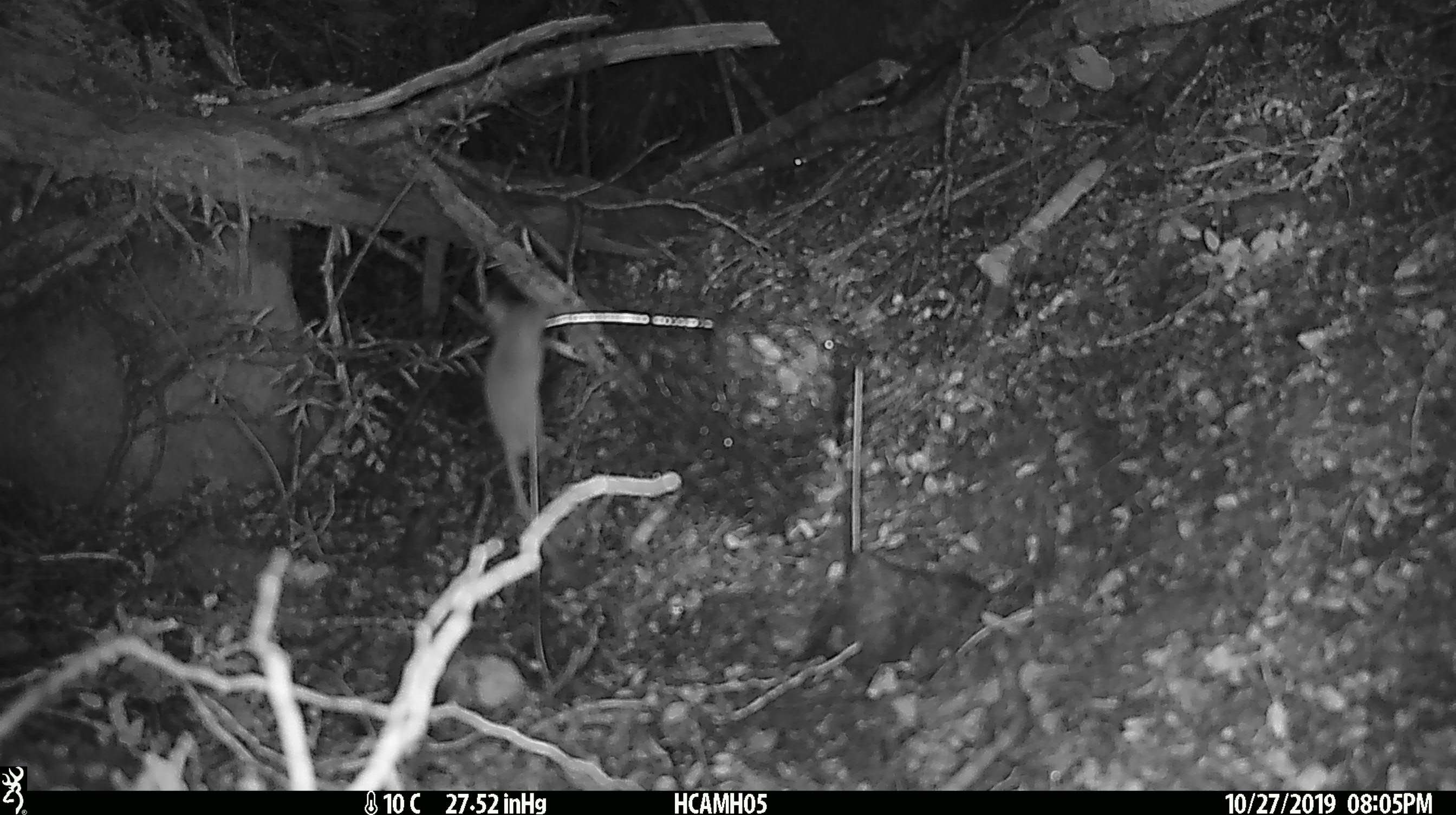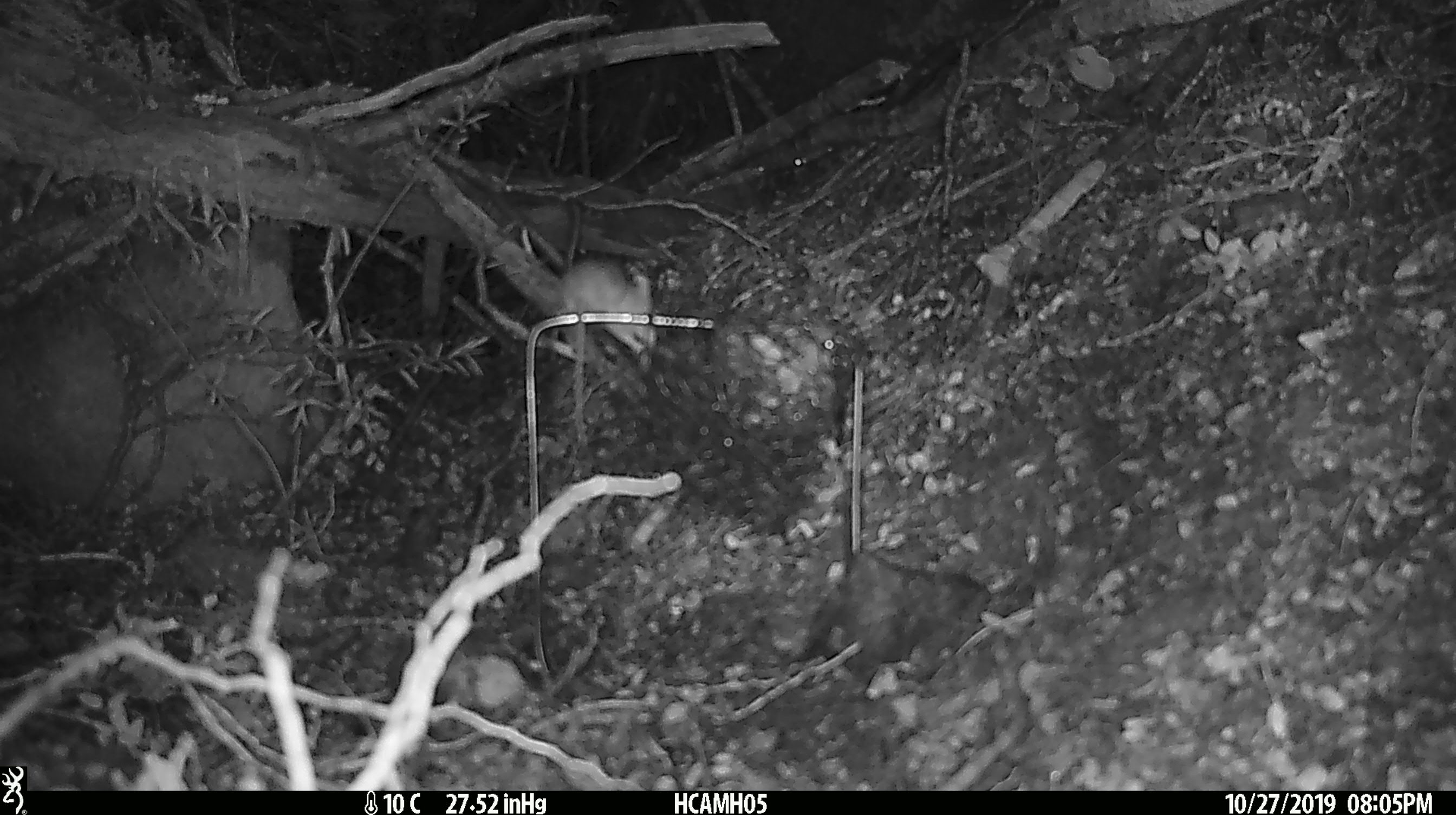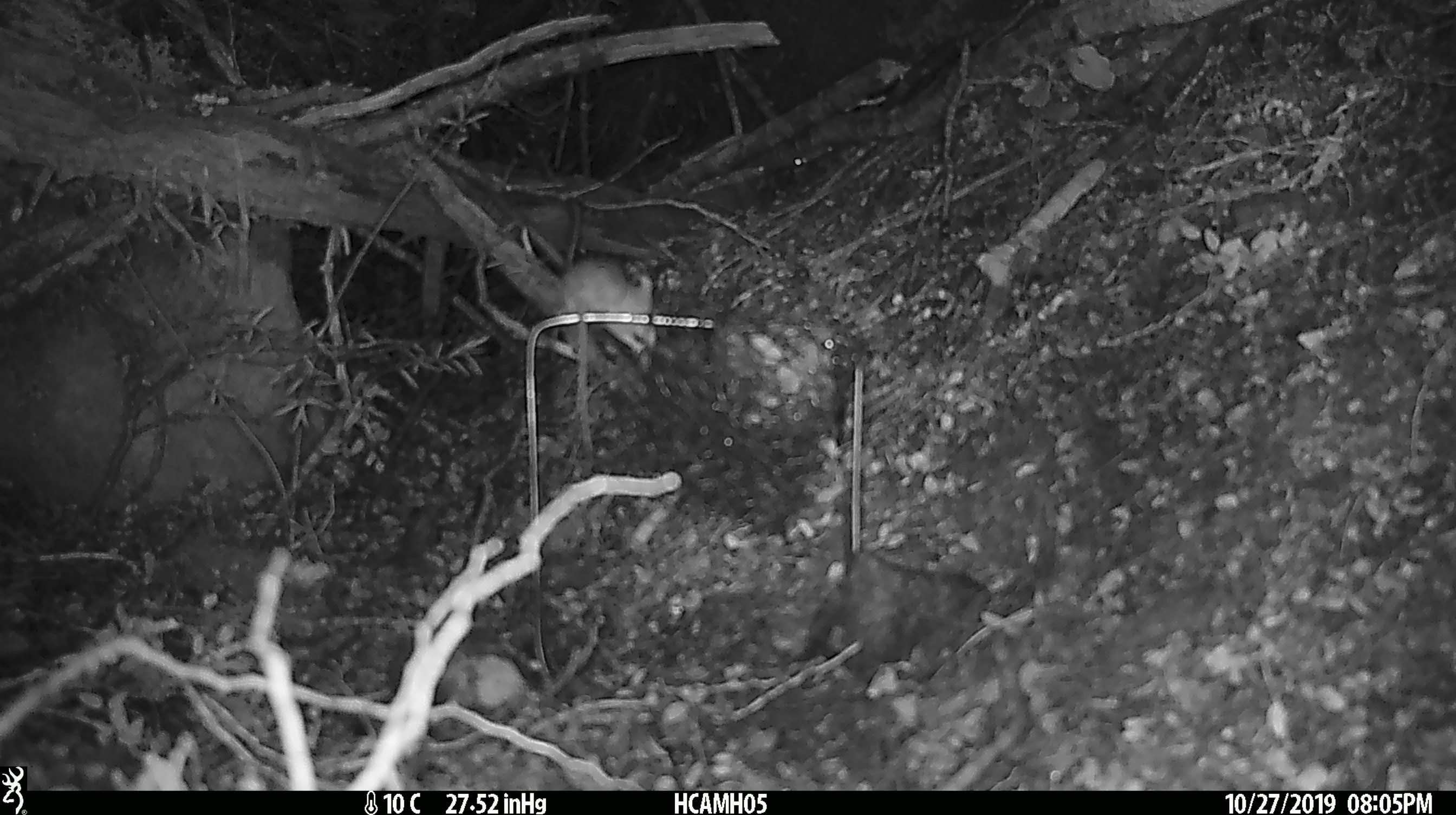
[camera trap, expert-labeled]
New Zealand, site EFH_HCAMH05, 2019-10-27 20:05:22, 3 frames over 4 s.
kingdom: Animalia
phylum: Chordata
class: Mammalia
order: Rodentia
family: Muridae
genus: Mus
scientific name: Mus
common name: mouse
Mouse (Mus).